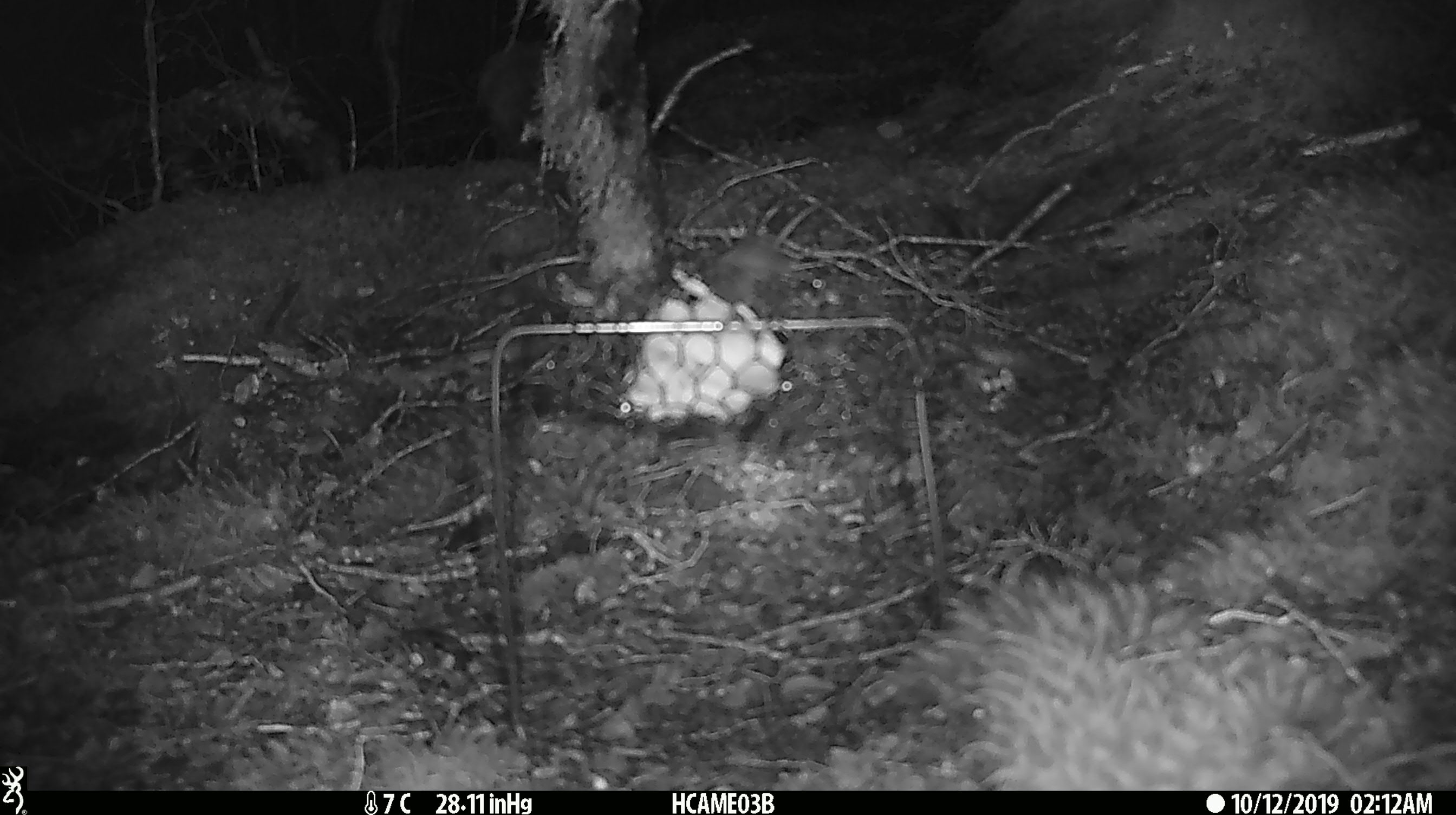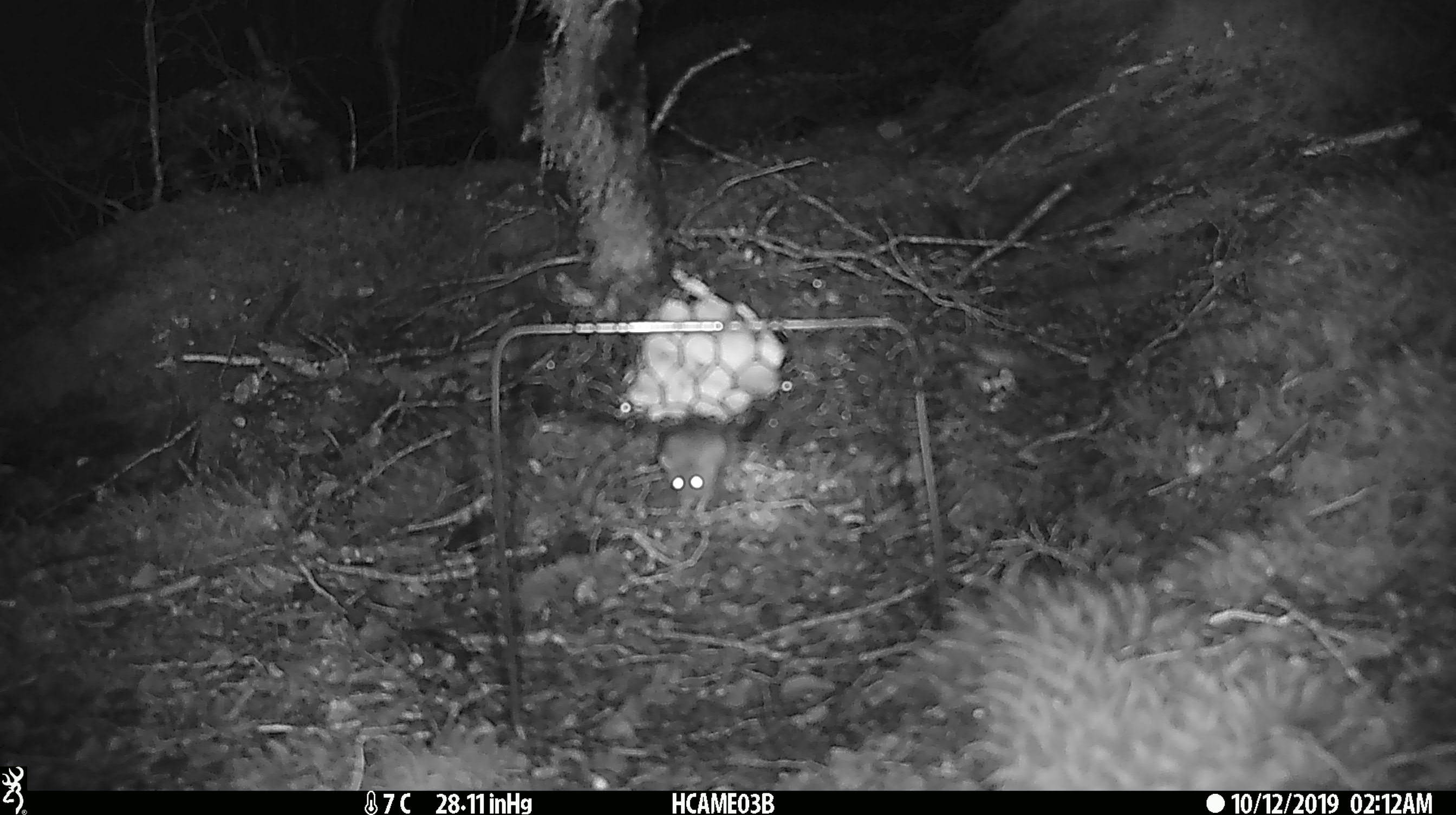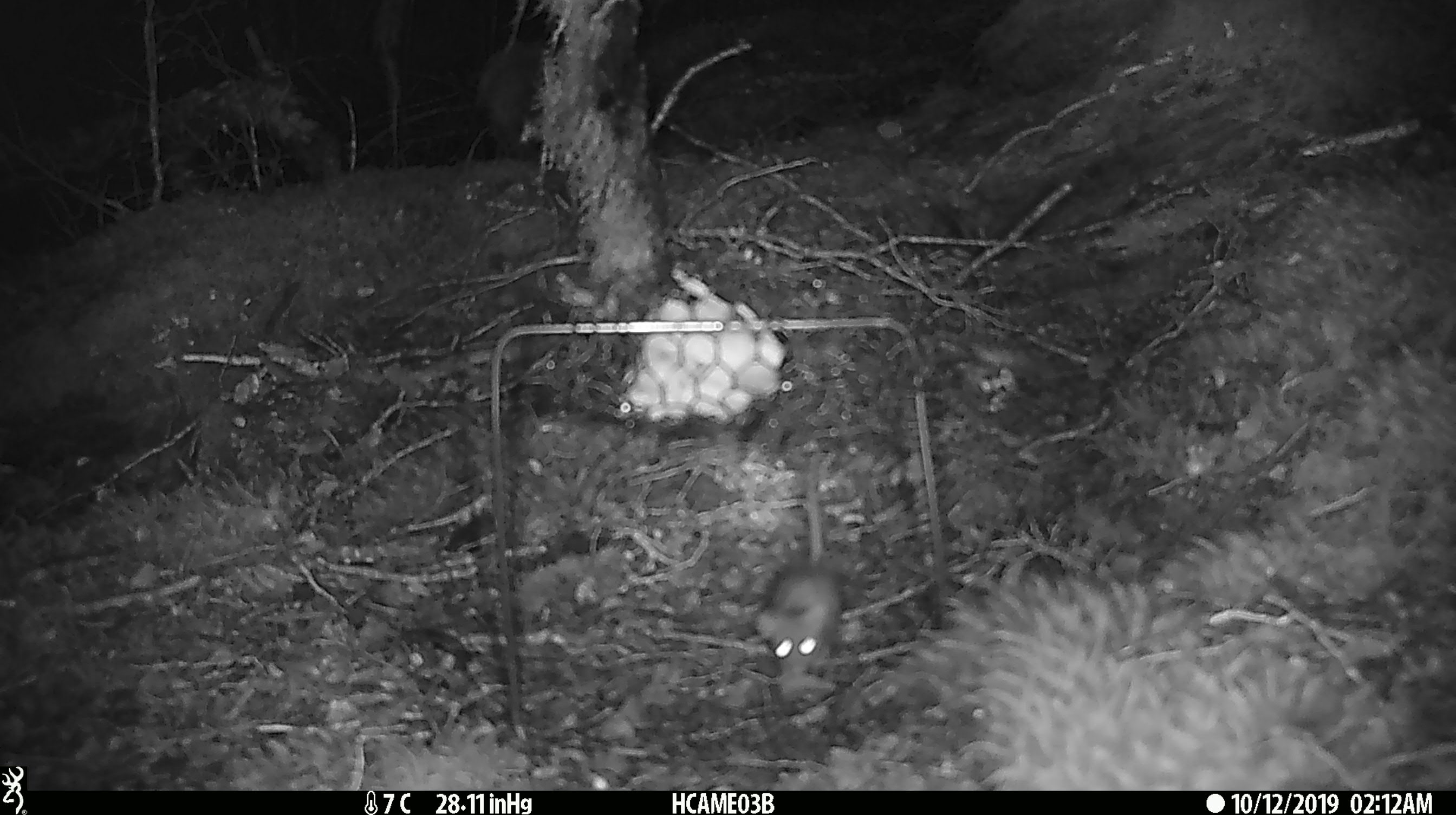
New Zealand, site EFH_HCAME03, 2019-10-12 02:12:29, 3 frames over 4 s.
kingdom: Animalia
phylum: Chordata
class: Mammalia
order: Rodentia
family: Muridae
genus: Mus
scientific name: Mus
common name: mouse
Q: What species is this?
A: Mouse (Mus).